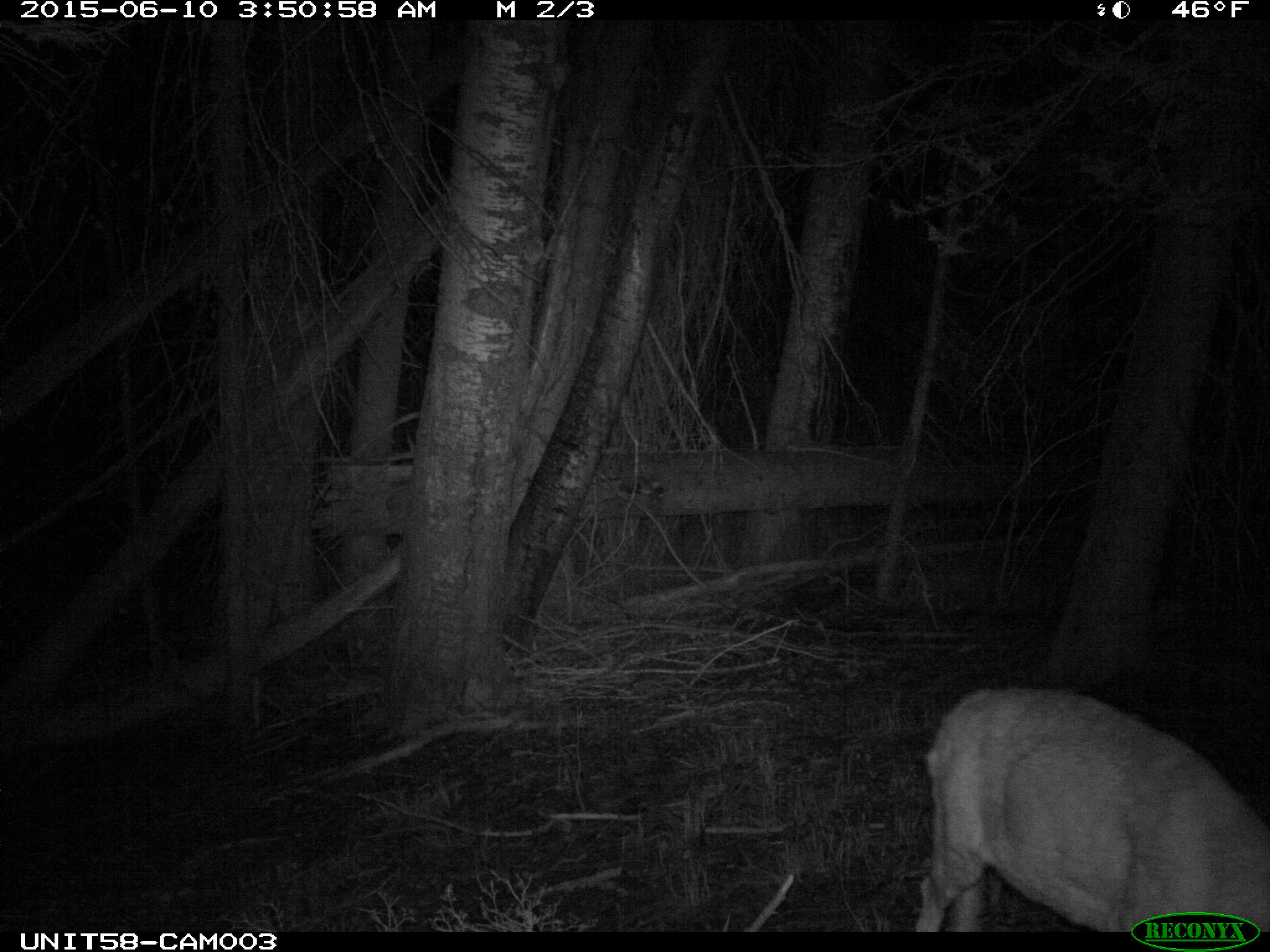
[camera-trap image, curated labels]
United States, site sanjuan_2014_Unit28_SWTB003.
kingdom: Animalia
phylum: Chordata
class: Mammalia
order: Artiodactyla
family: Cervidae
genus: Odocoileus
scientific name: Odocoileus hemionus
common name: mule deer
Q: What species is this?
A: Odocoileus hemionus (mule deer).